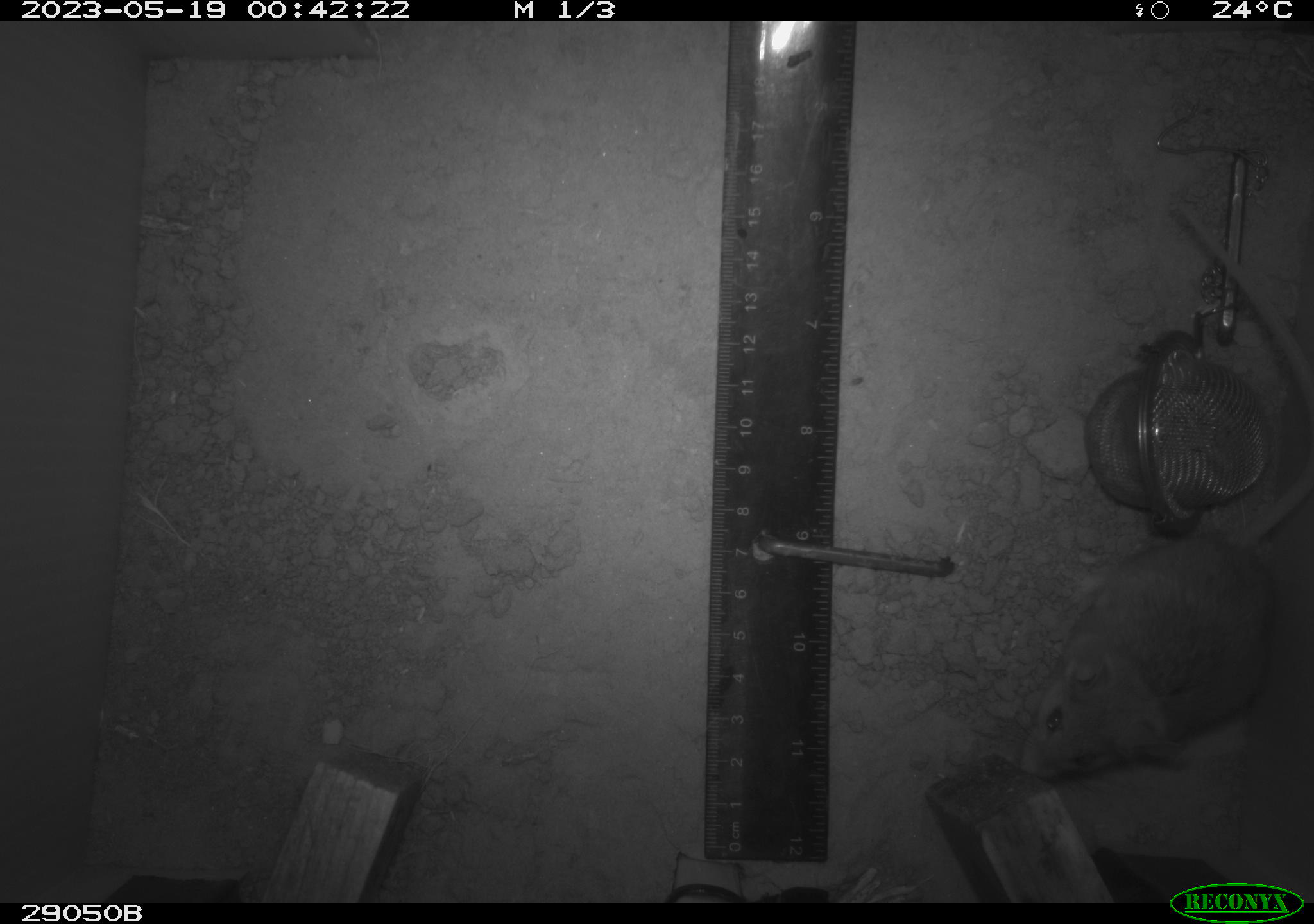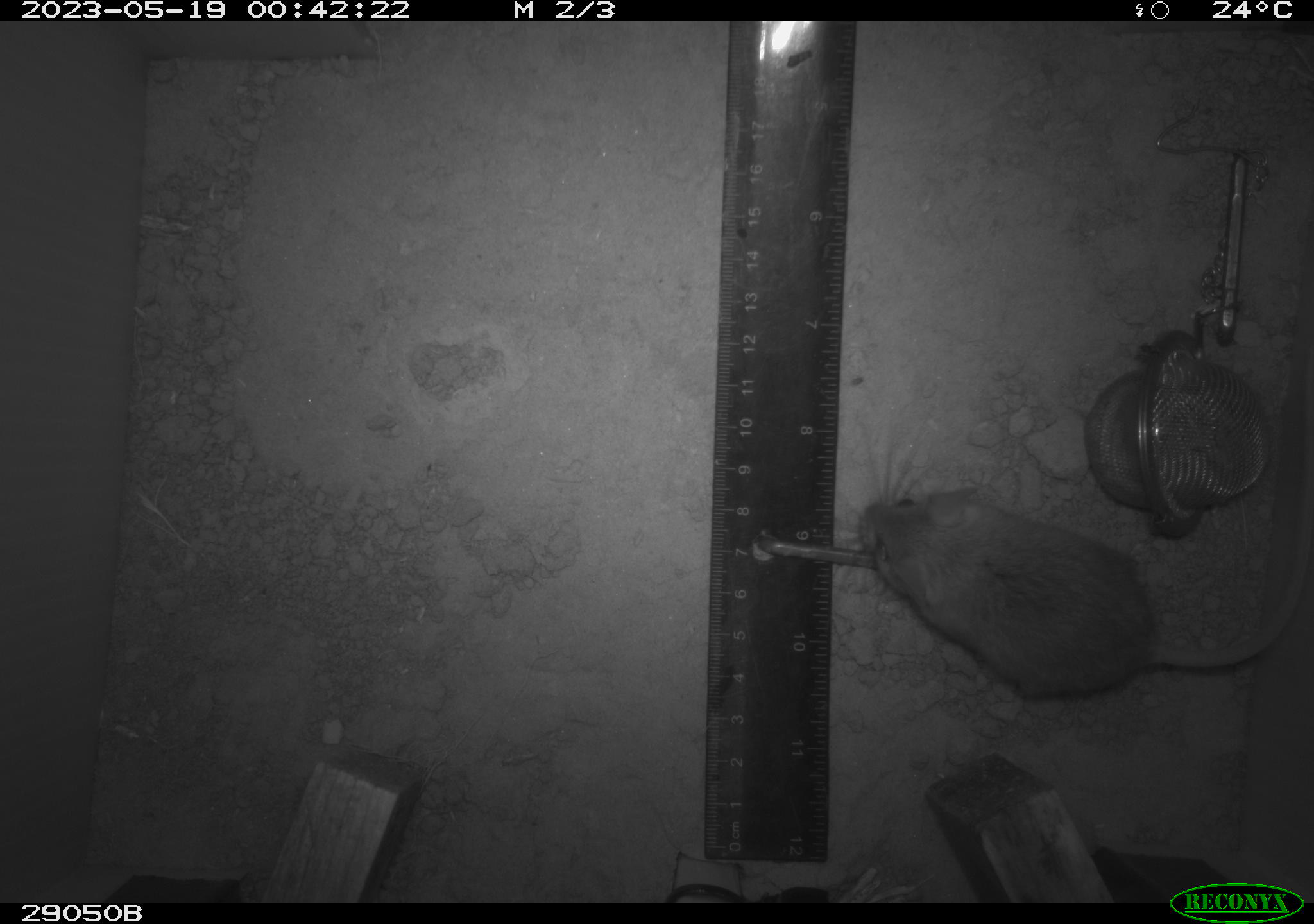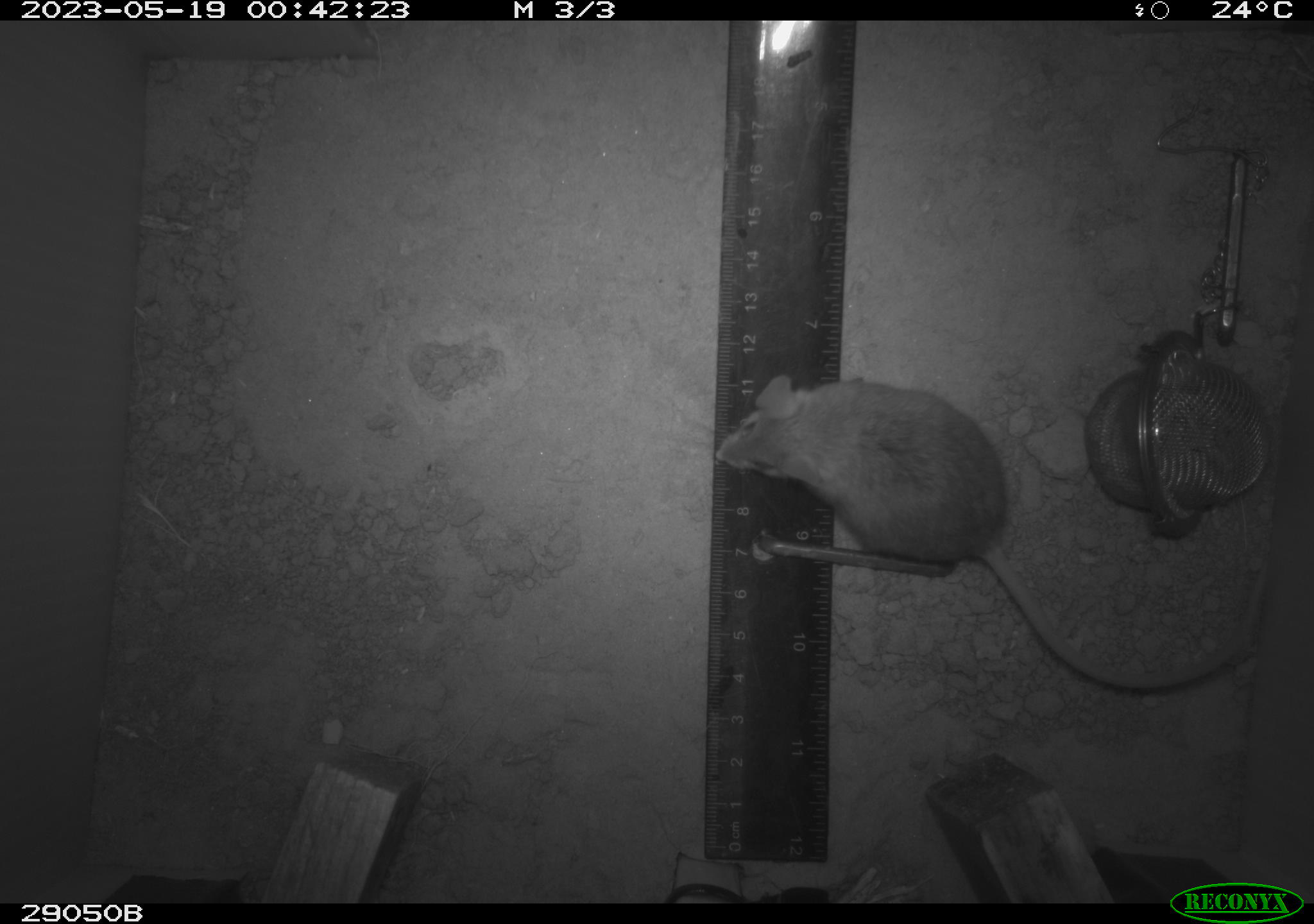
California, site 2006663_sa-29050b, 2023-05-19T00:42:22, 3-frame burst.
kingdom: Animalia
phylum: Chordata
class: Mammalia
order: Rodentia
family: Cricetidae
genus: Peromyscus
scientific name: Peromyscus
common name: deer mice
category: peromyscus species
Peromyscus species (deer mice) (Peromyscus).